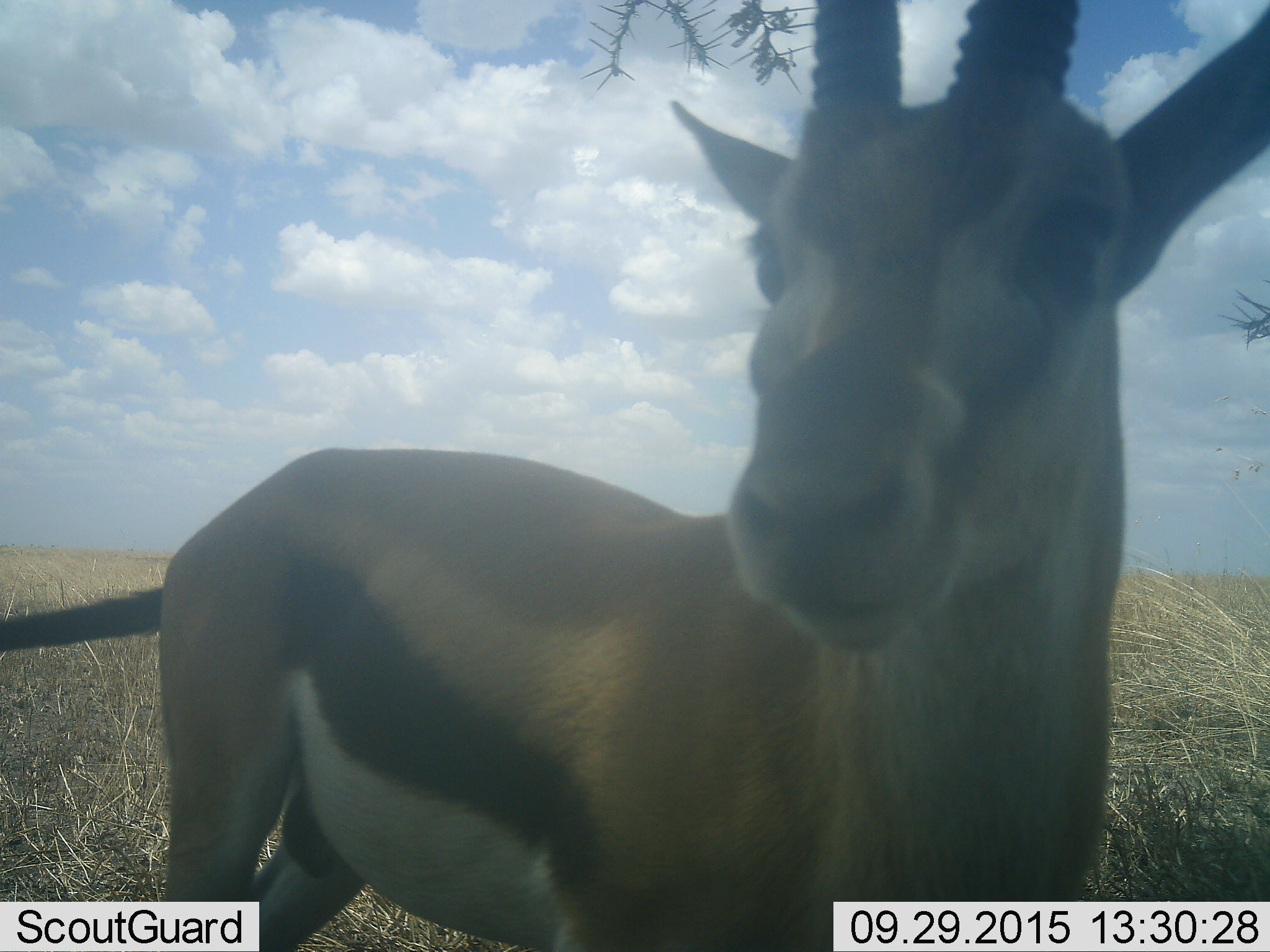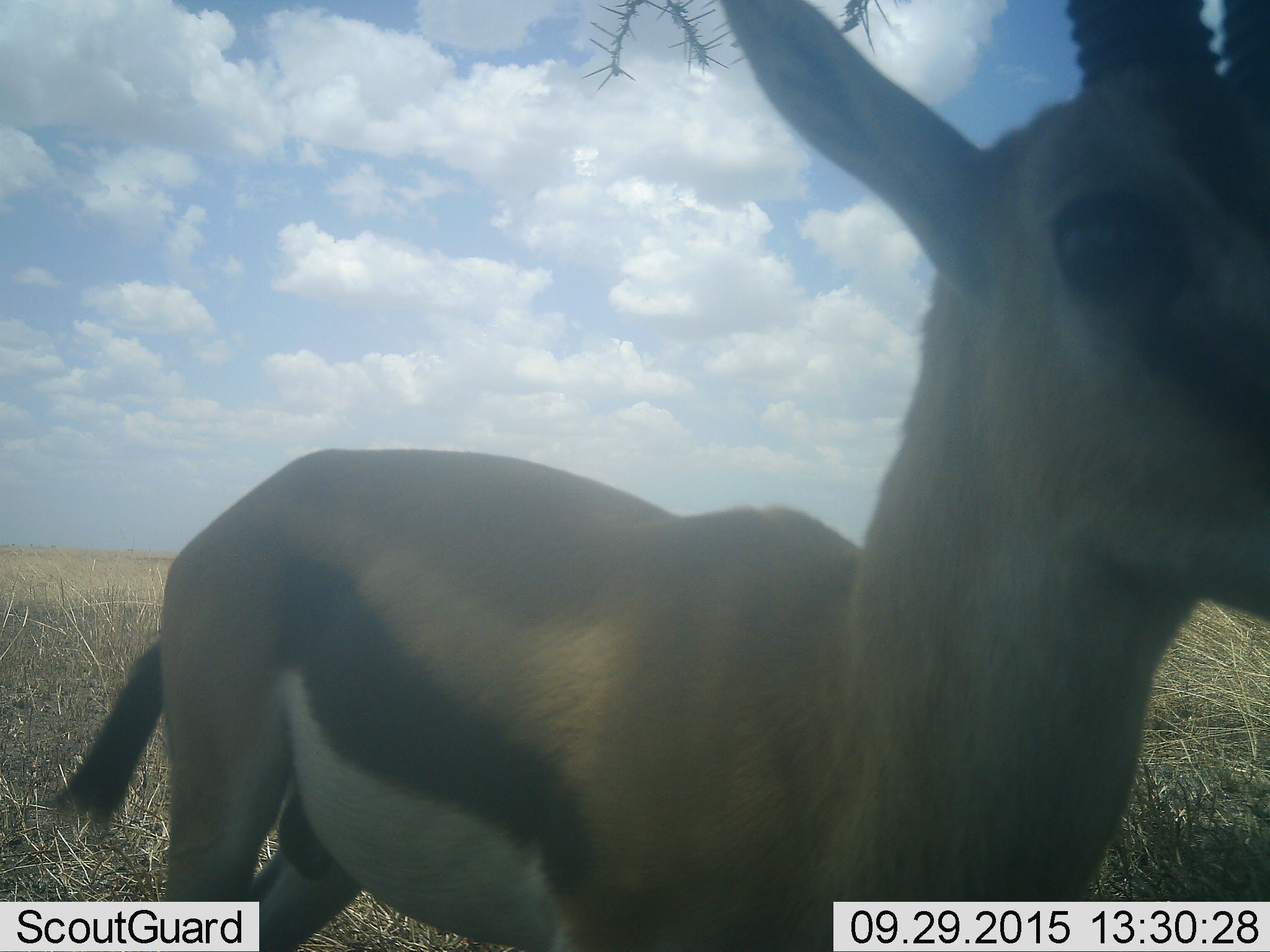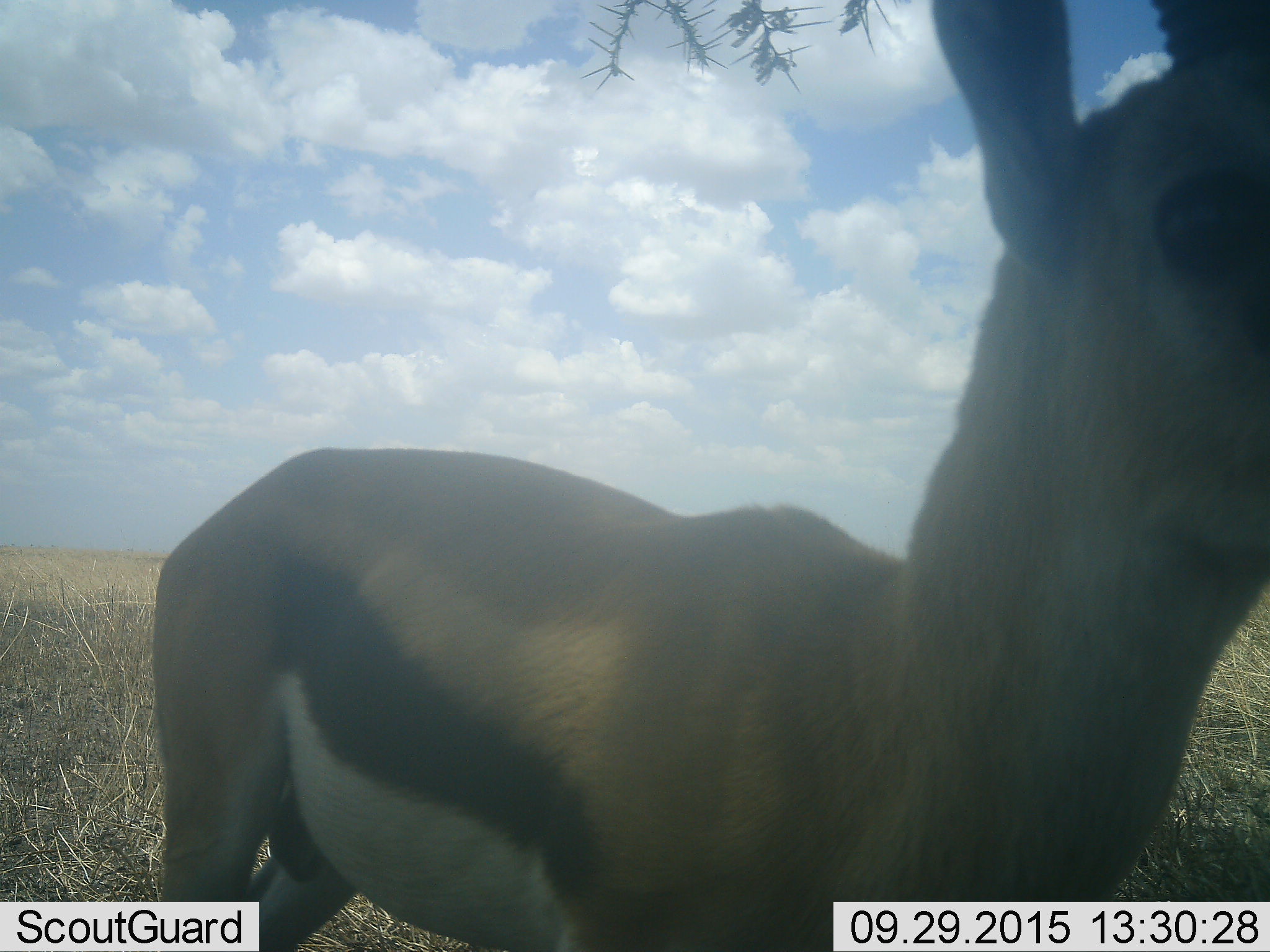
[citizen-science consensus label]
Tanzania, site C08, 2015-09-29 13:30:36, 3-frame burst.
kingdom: Animalia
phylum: Chordata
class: Mammalia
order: Artiodactyla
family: Bovidae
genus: Eudorcas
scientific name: Eudorcas thomsonii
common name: thomson's gazelle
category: gazellethomsons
Gazellethomsons (thomson's gazelle) (Eudorcas thomsonii), count 1. Behavior (volunteer vote fractions): standing 71%, resting 0%, moving 14%, interacting 14%. Young present (vote fraction): 0%. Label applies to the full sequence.